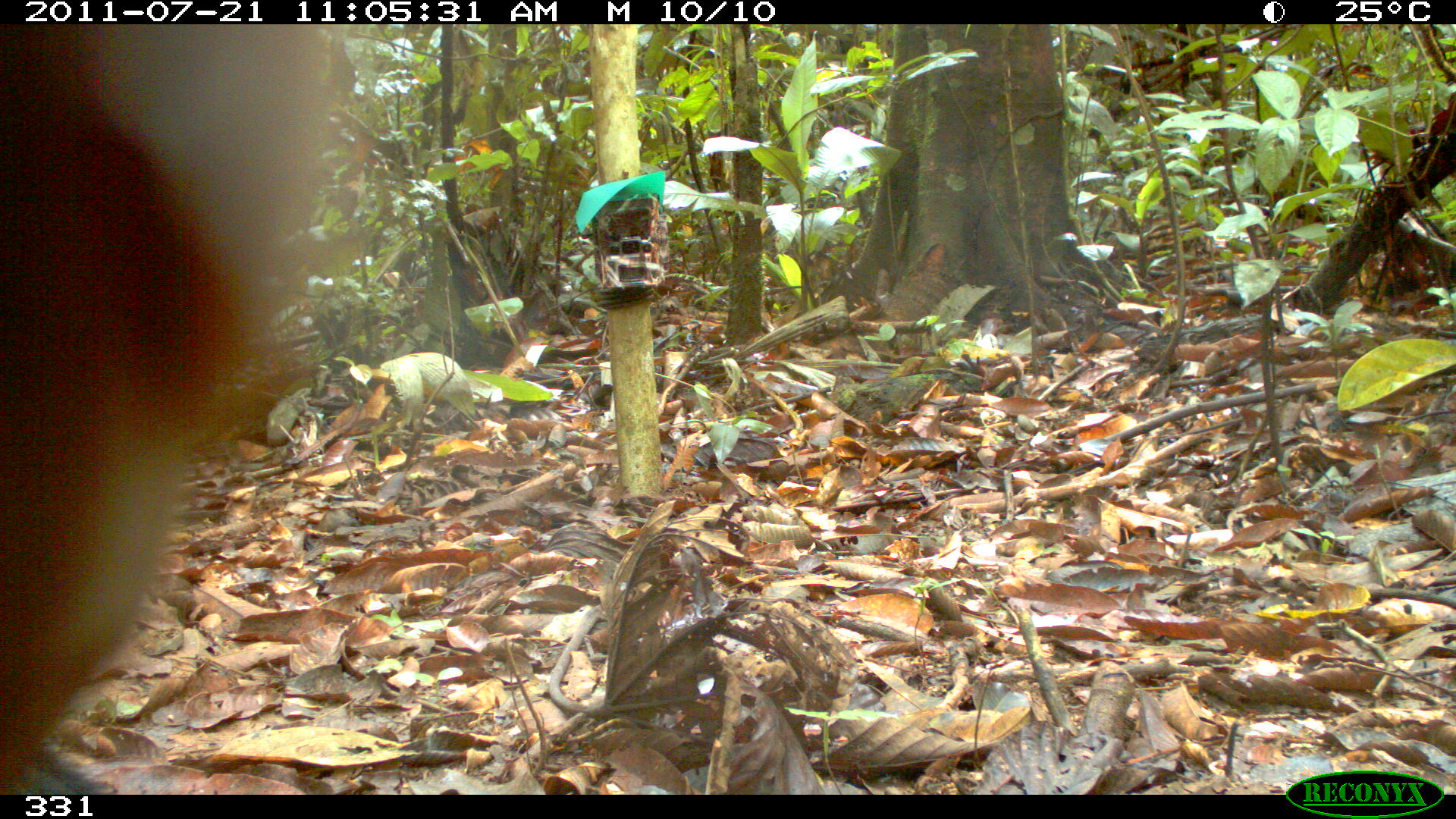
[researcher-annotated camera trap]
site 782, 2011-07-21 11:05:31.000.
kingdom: Animalia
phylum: Chordata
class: Mammalia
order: Carnivora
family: Canidae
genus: Atelocynus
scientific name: Atelocynus microtis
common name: short-eared dog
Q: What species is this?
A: Atelocynus microtis (short-eared dog).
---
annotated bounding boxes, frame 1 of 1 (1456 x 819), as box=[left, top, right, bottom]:
atelocynus microtis: box=[0, 25, 331, 789]